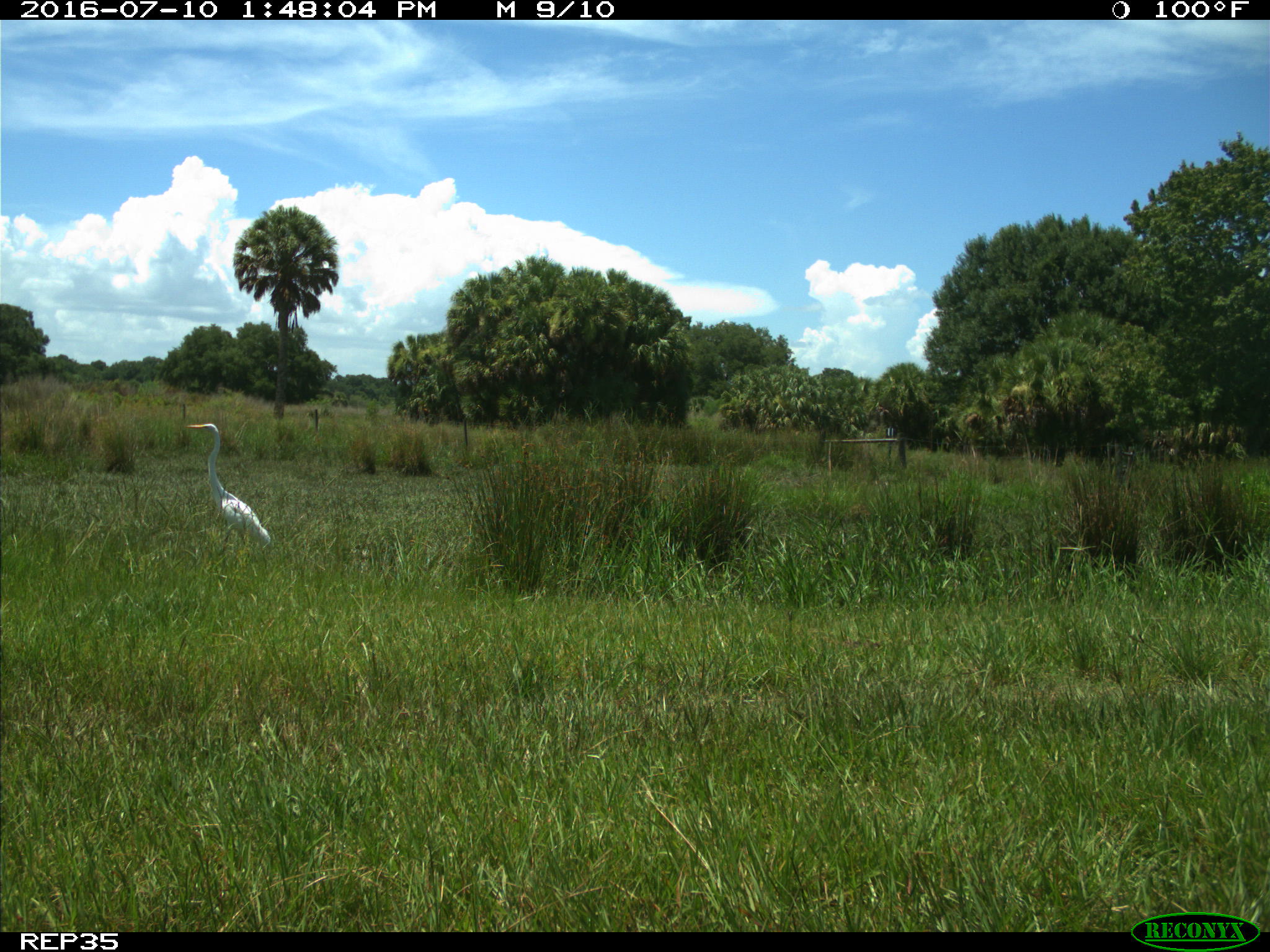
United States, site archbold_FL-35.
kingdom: Animalia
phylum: Chordata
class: Mammalia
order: Artiodactyla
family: Bovidae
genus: Bos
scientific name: Bos taurus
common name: domestic cow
Bos taurus (domestic cow).